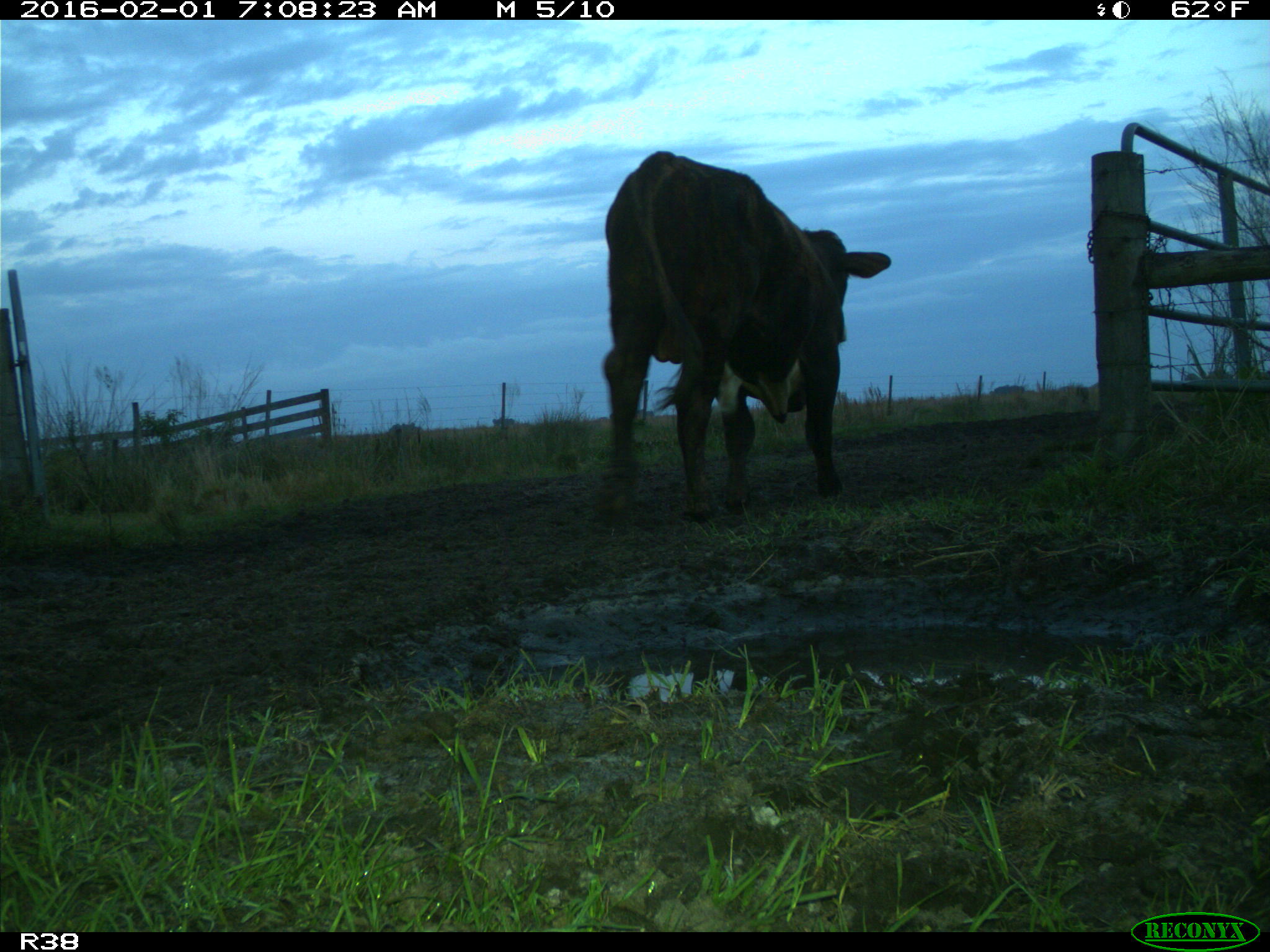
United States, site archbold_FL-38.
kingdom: Animalia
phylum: Chordata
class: Mammalia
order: Artiodactyla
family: Bovidae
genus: Bos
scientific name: Bos taurus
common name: domestic cow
Bos taurus (domestic cow).